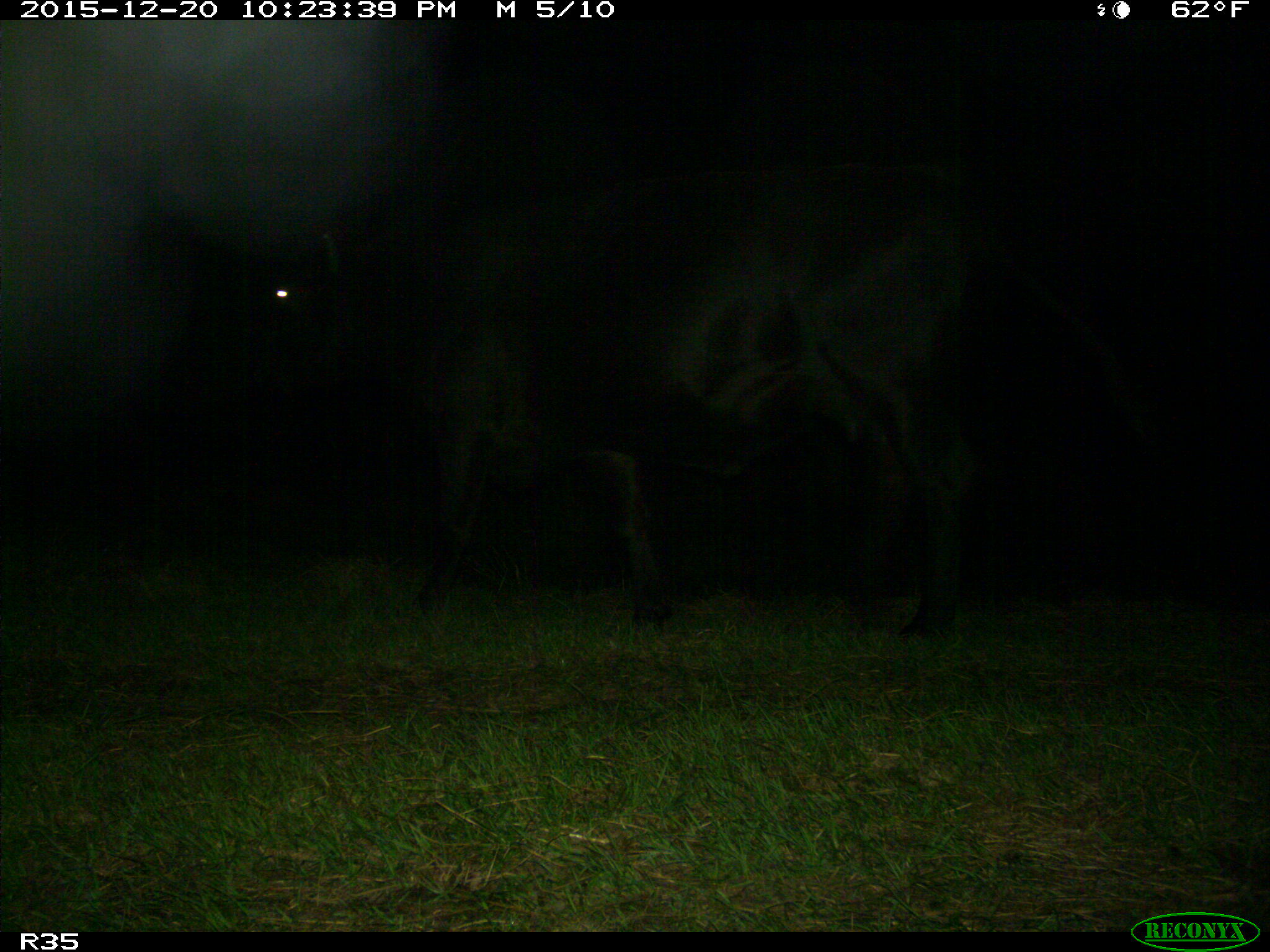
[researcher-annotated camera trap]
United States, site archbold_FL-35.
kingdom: Animalia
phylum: Chordata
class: Mammalia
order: Artiodactyla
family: Bovidae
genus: Bos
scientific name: Bos taurus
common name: domestic cow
Bos taurus (domestic cow).